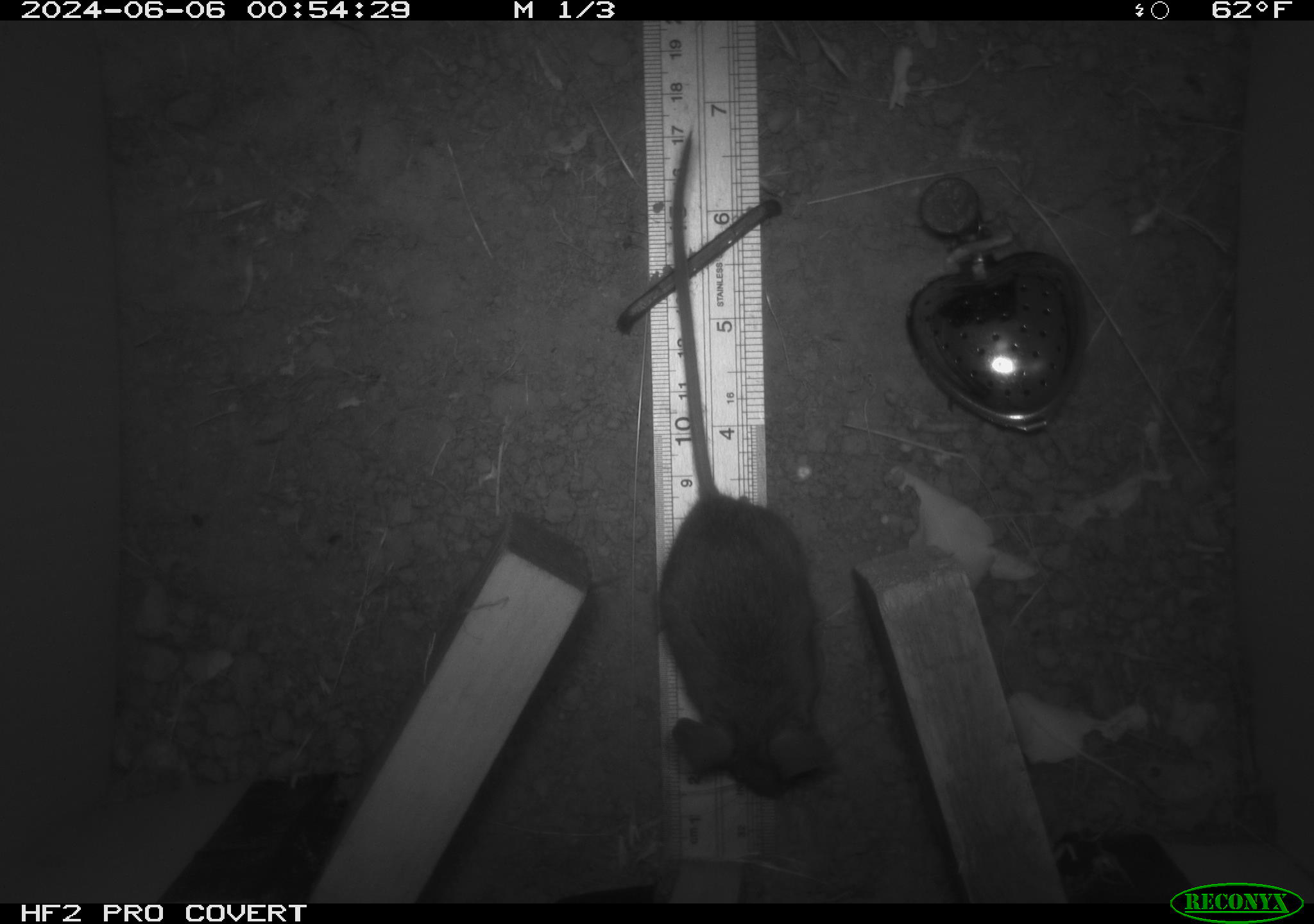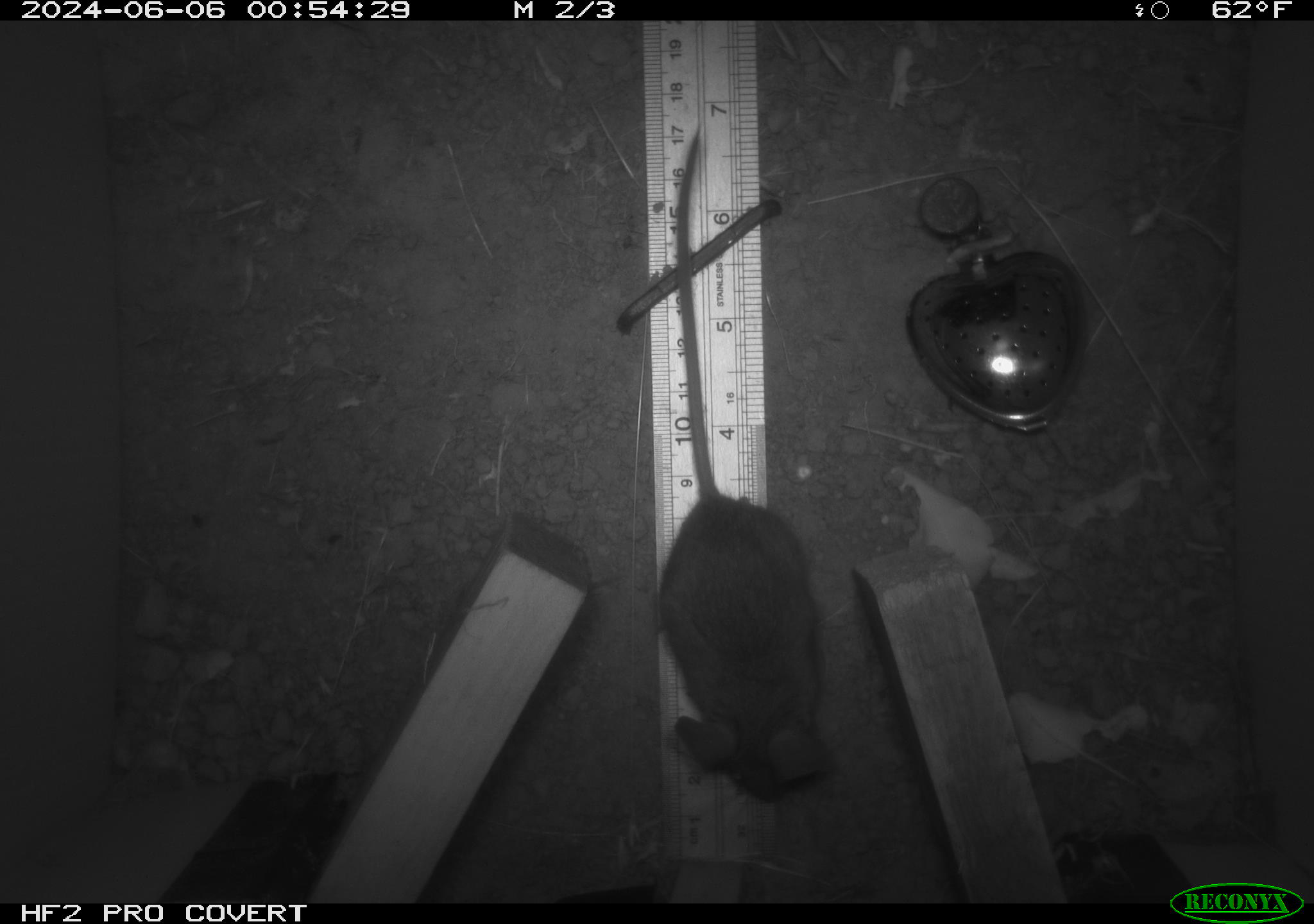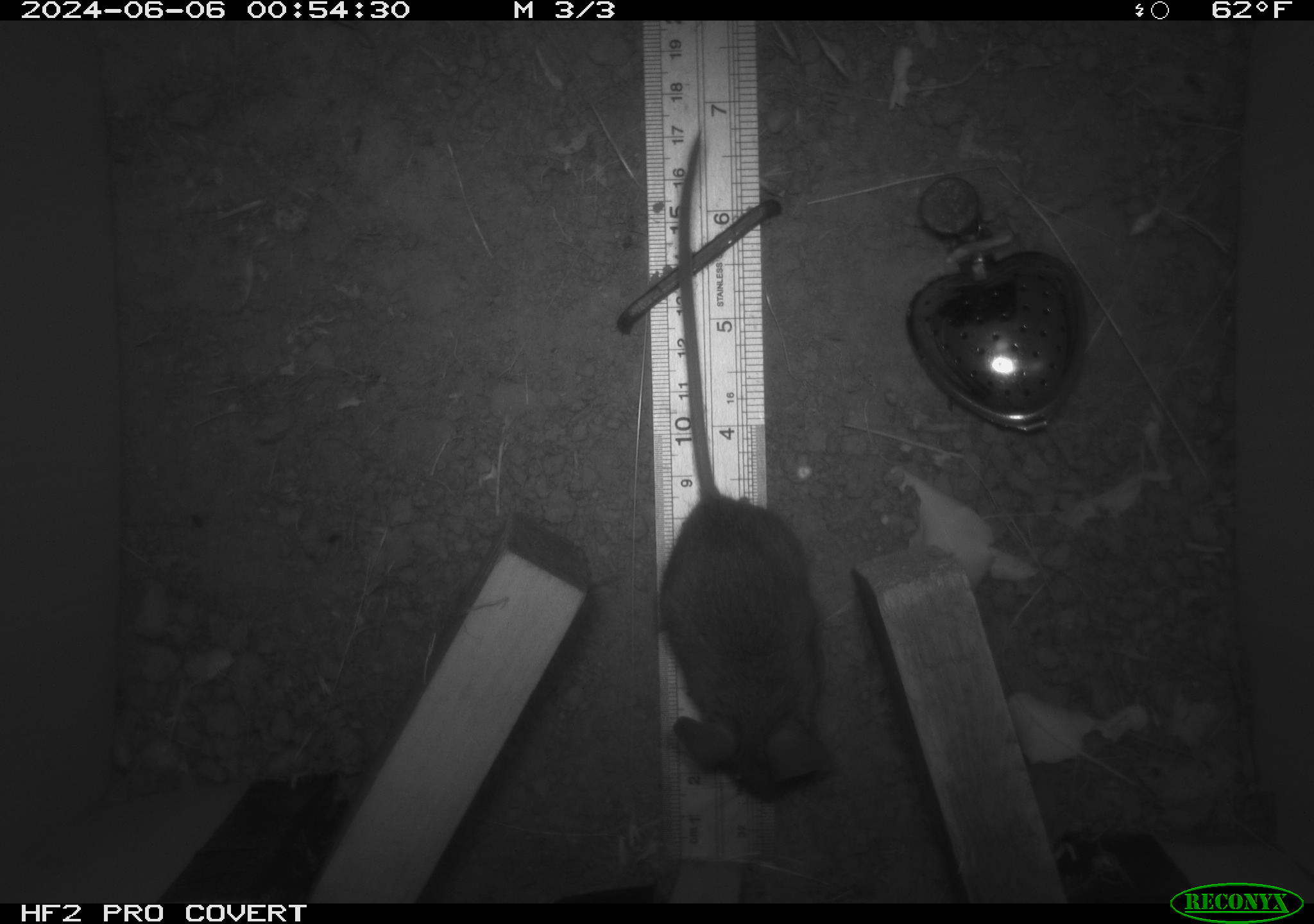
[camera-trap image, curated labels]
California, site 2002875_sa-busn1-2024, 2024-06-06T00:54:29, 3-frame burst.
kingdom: Animalia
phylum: Chordata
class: Mammalia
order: Rodentia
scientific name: Rodentia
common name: rodent